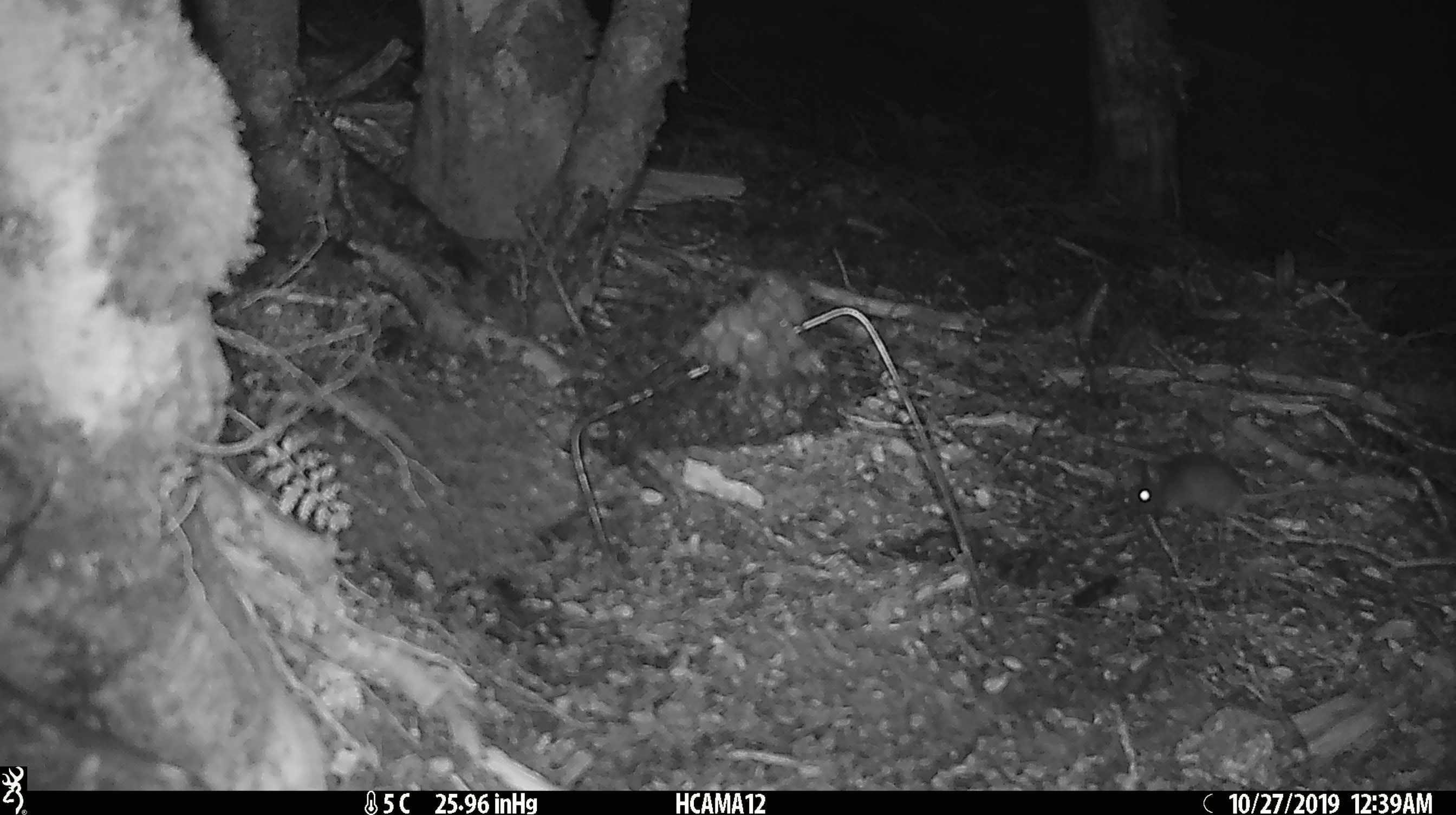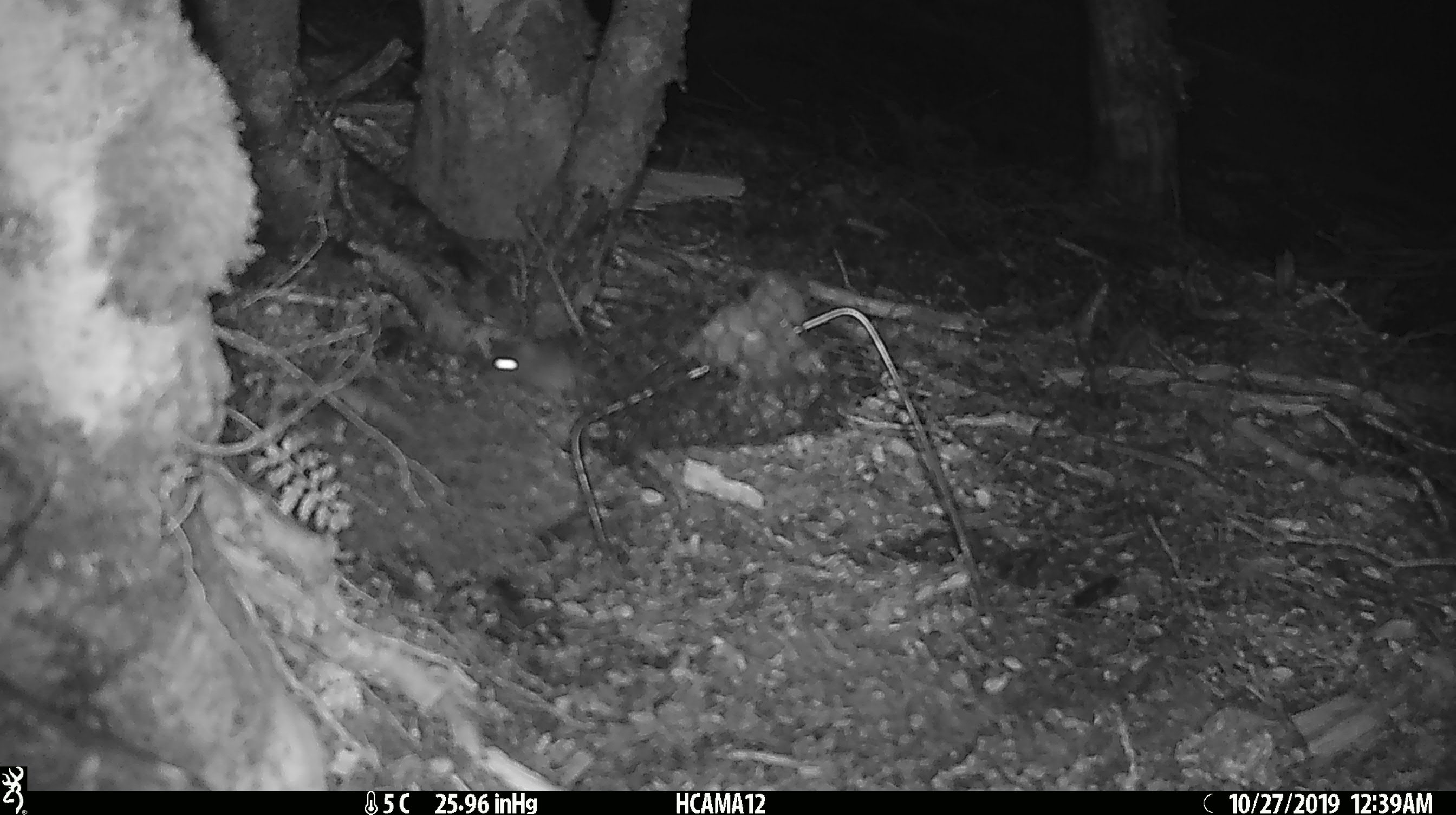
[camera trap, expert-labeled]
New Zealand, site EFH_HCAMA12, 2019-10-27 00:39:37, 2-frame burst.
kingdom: Animalia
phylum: Chordata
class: Mammalia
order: Rodentia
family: Muridae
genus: Mus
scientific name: Mus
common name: mouse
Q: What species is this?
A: Mouse (Mus).